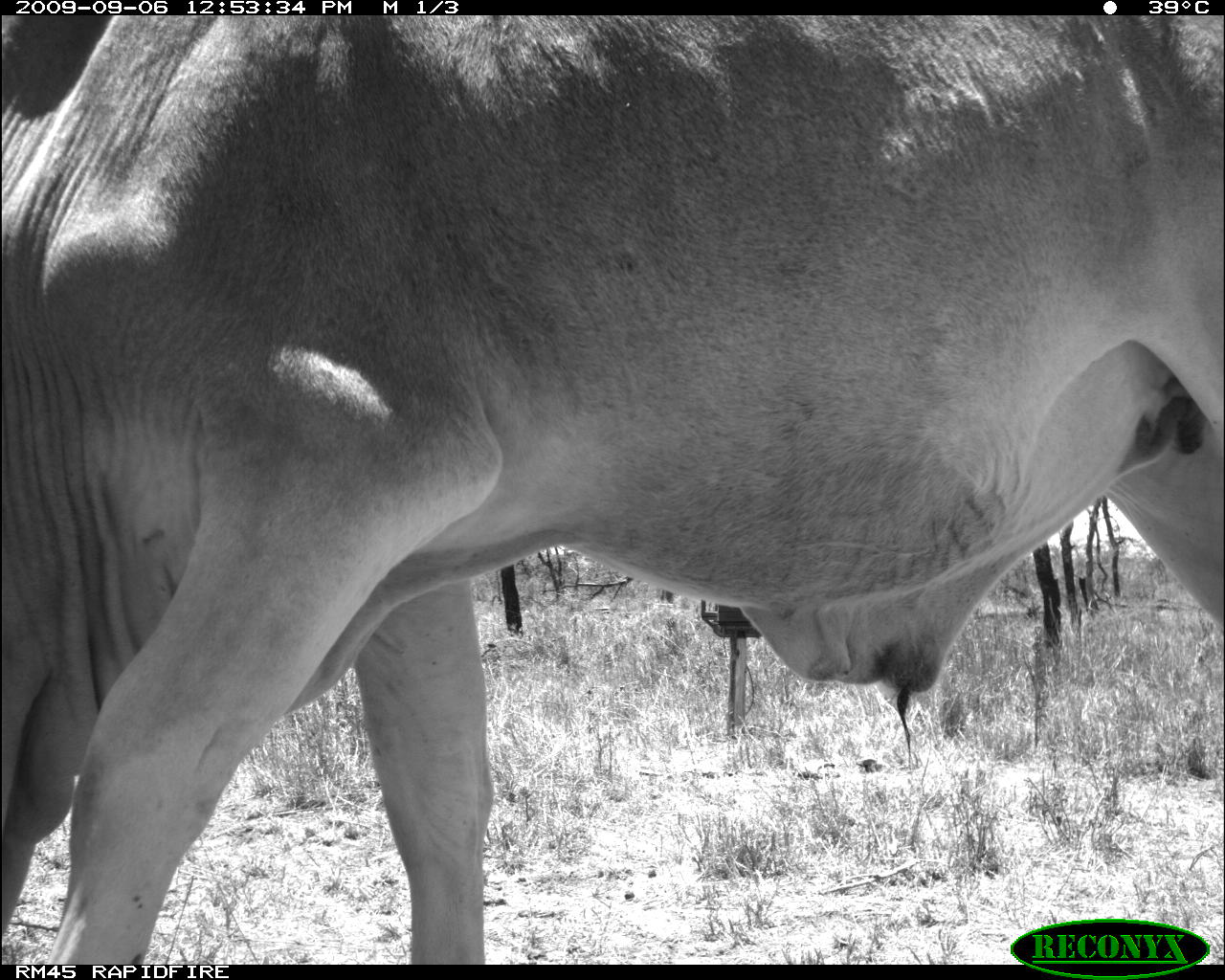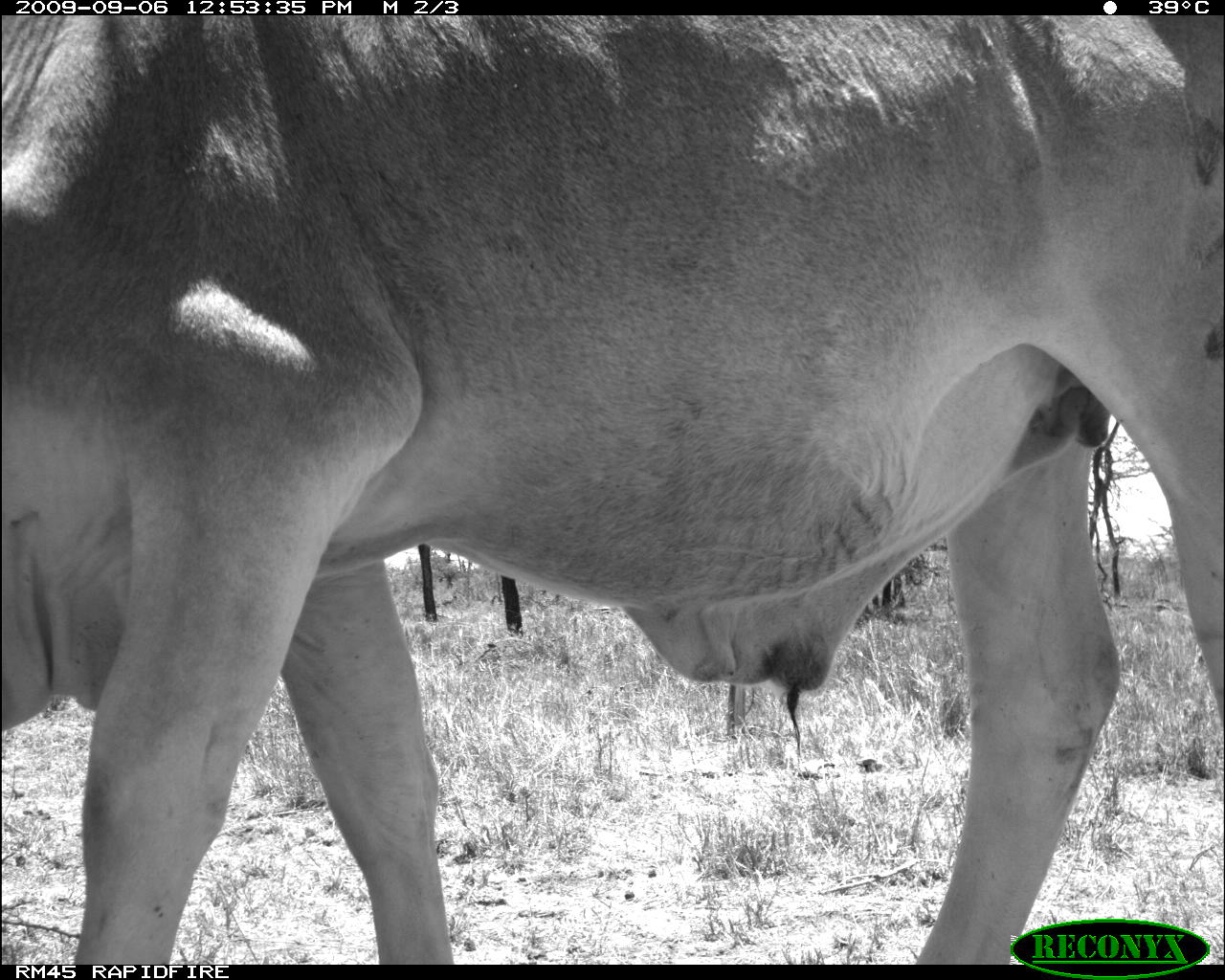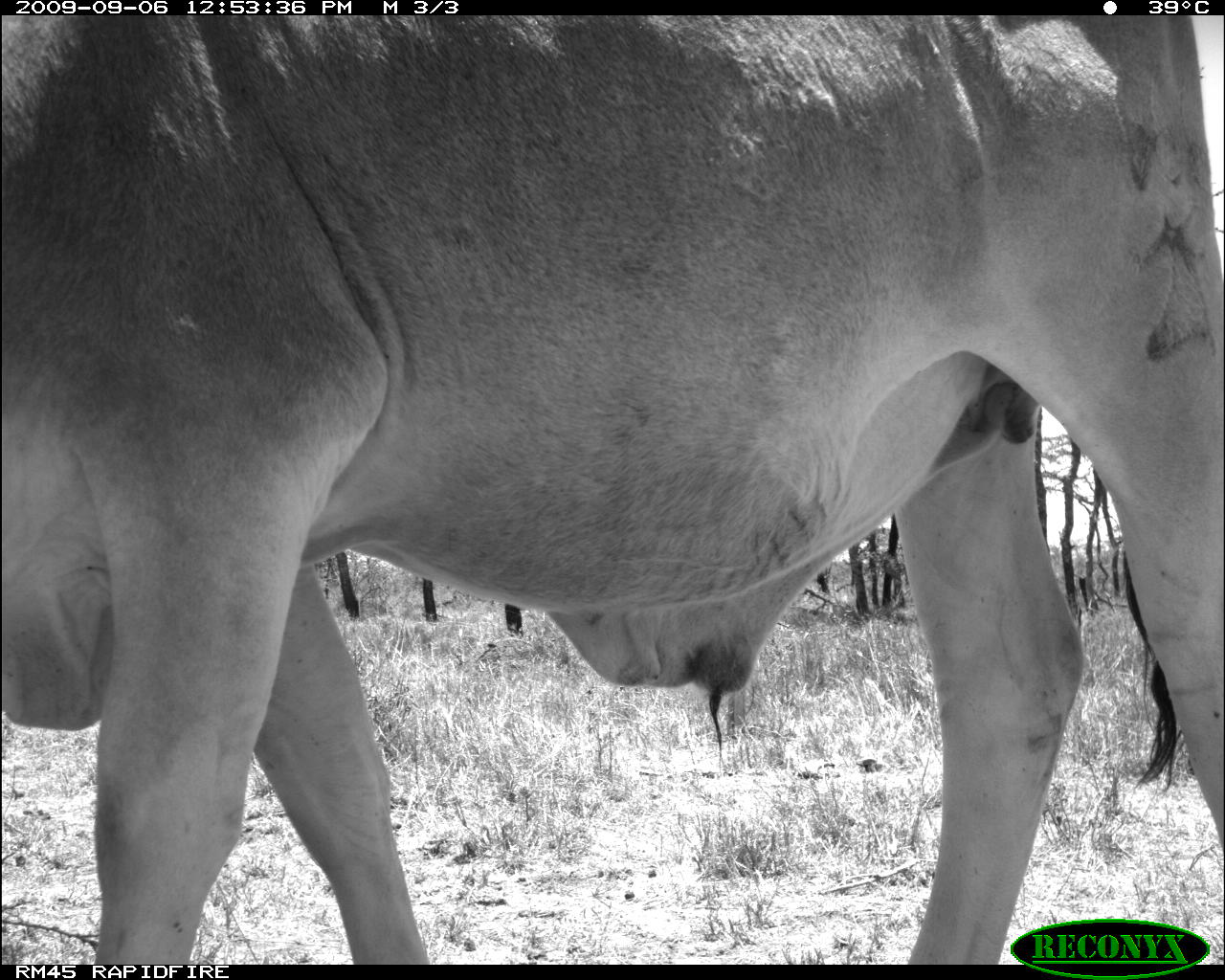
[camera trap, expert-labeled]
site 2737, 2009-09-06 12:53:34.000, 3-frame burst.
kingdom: Animalia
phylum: Chordata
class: Mammalia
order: Artiodactyla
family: Bovidae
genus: Bos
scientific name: Bos taurus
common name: domestic cattle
Bos taurus (domestic cattle), count 1.